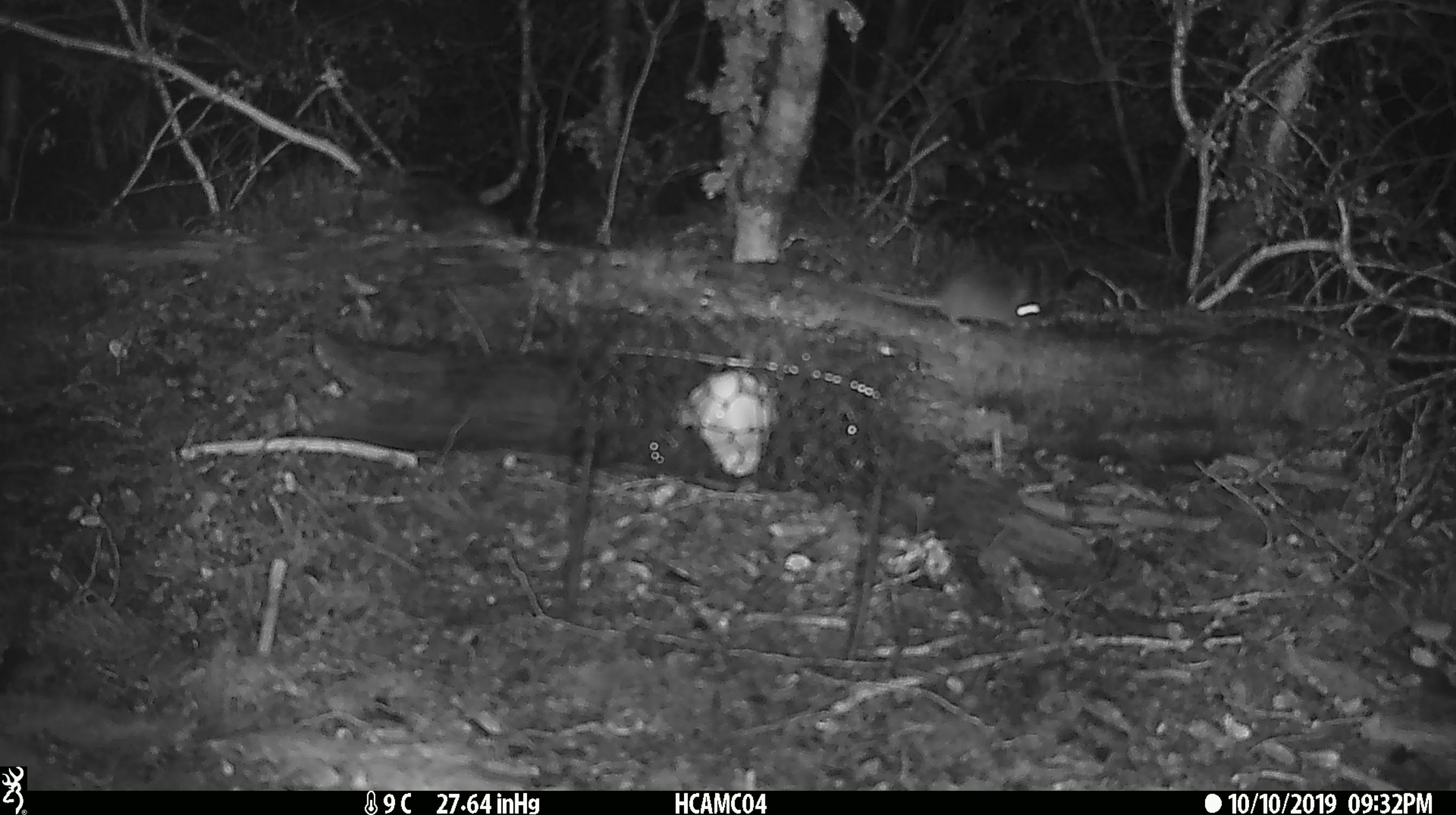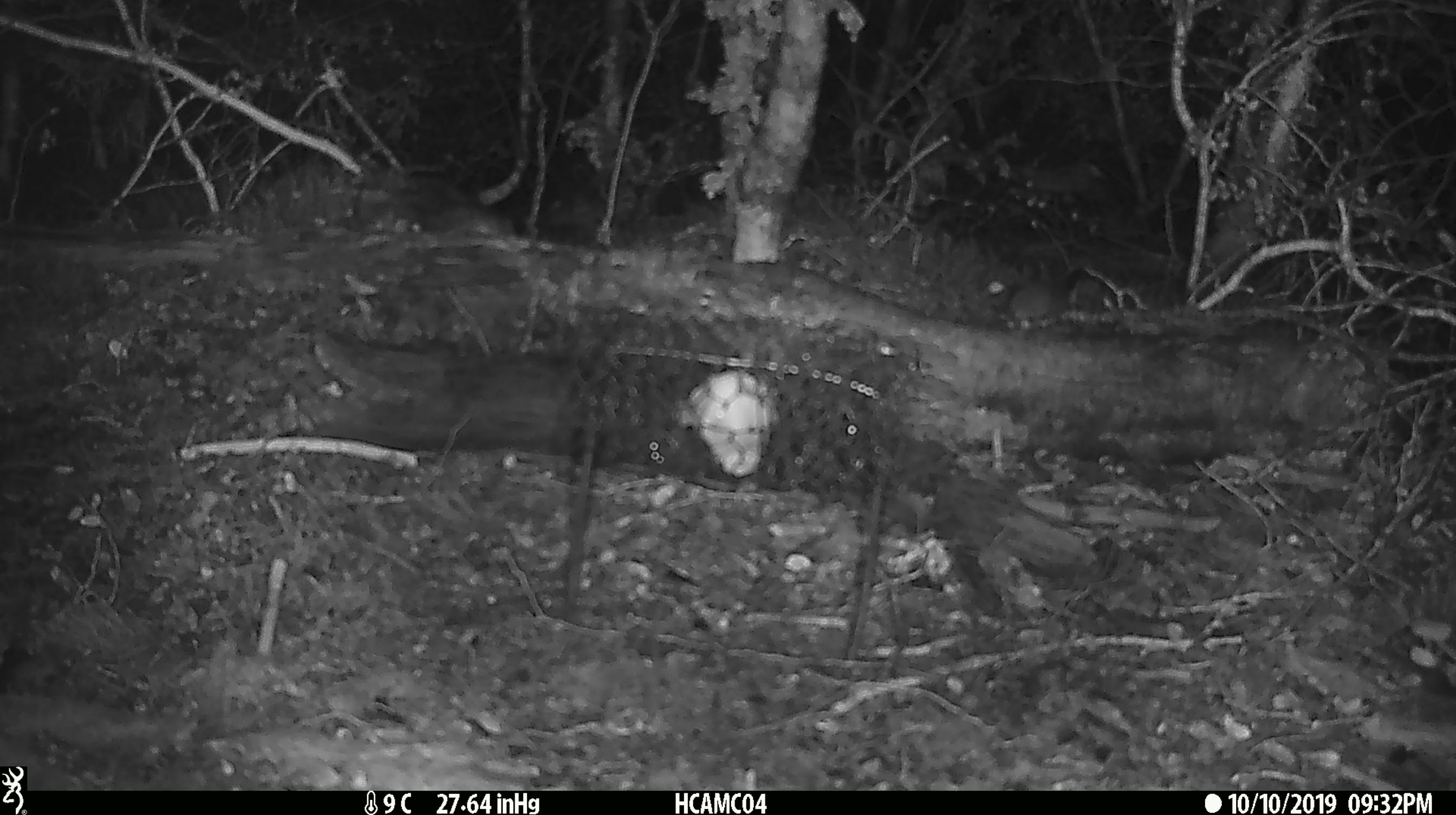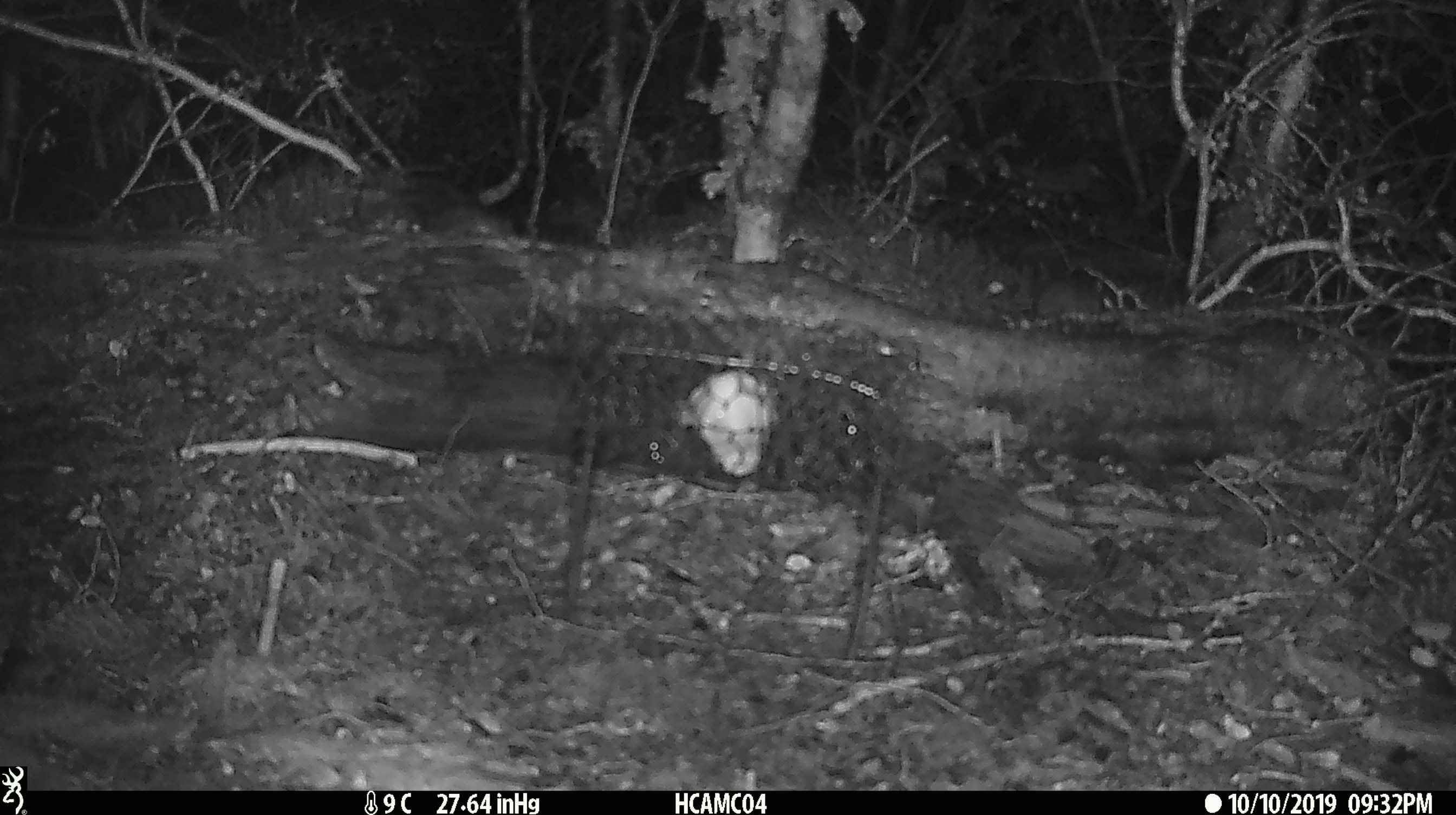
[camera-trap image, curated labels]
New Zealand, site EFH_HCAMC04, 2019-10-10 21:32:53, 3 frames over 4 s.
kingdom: Animalia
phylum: Chordata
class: Mammalia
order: Rodentia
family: Muridae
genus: Mus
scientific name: Mus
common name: mouse